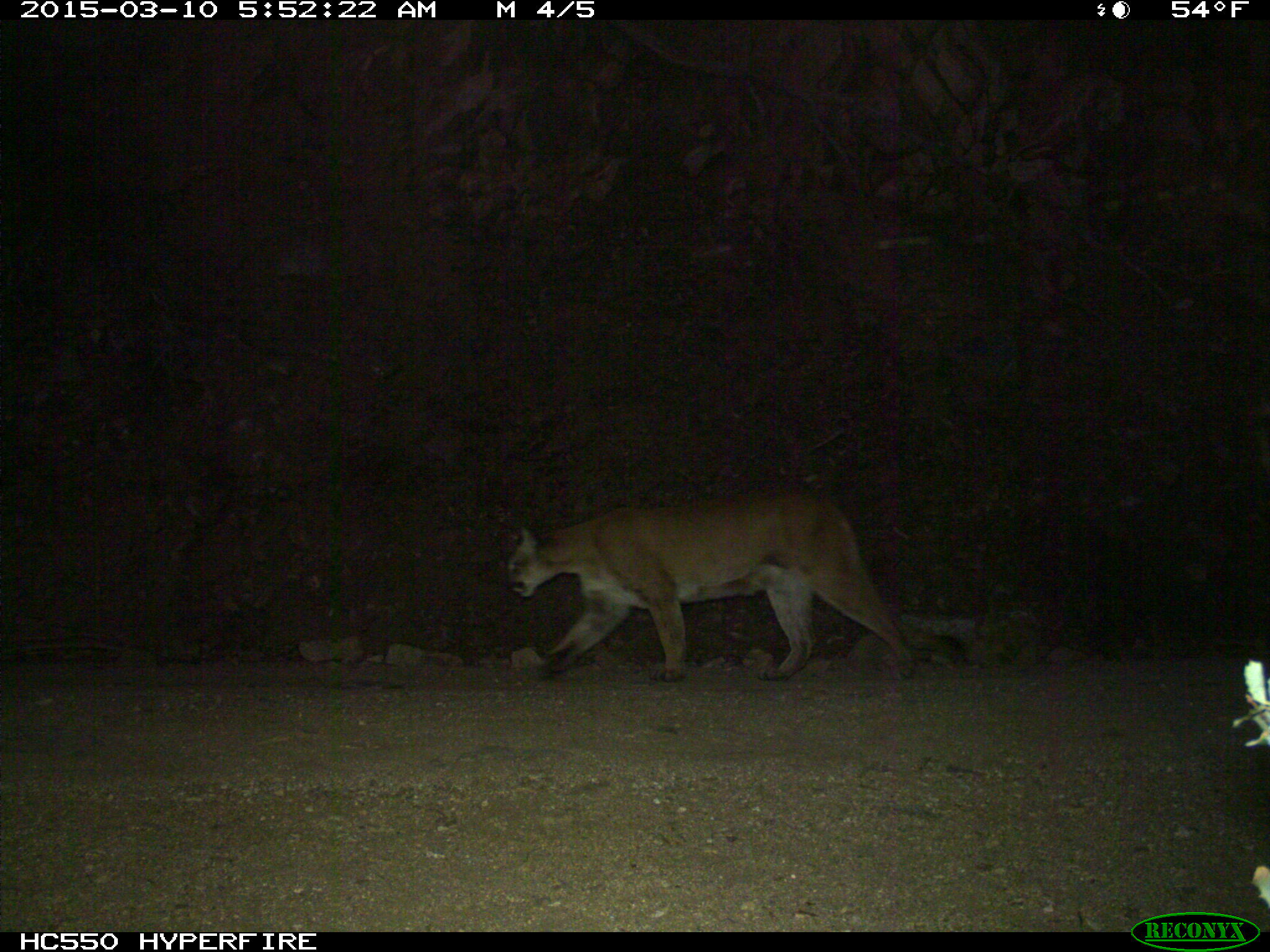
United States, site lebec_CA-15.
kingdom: Animalia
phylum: Chordata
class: Mammalia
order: Carnivora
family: Felidae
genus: Puma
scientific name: Puma concolor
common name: mountain lion